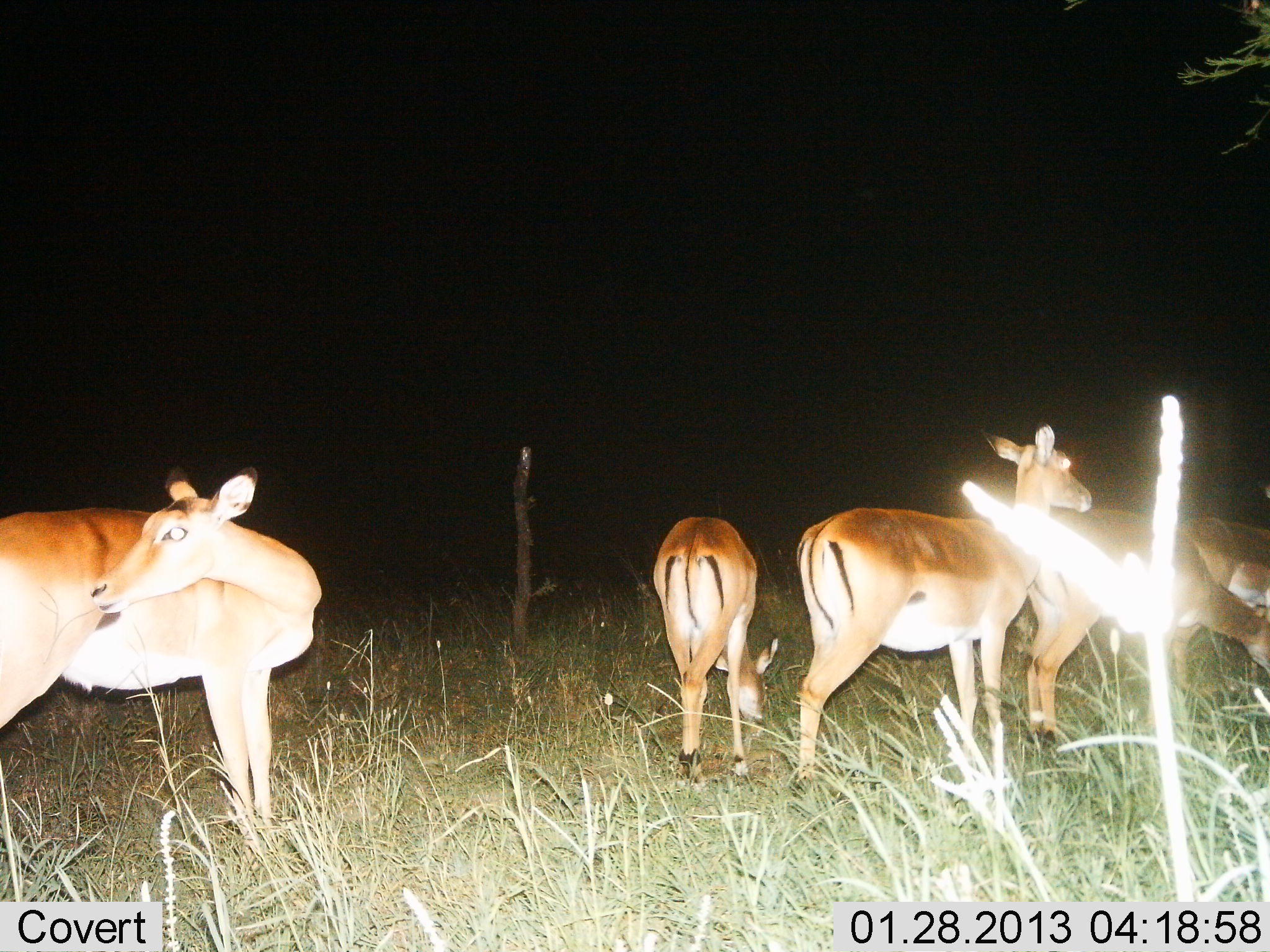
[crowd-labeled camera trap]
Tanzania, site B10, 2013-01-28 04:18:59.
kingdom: Animalia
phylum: Chordata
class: Mammalia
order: Artiodactyla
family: Bovidae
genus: Aepyceros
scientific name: Aepyceros melampus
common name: impala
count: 5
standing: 92%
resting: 0%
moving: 0%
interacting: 0%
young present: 0%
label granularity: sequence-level